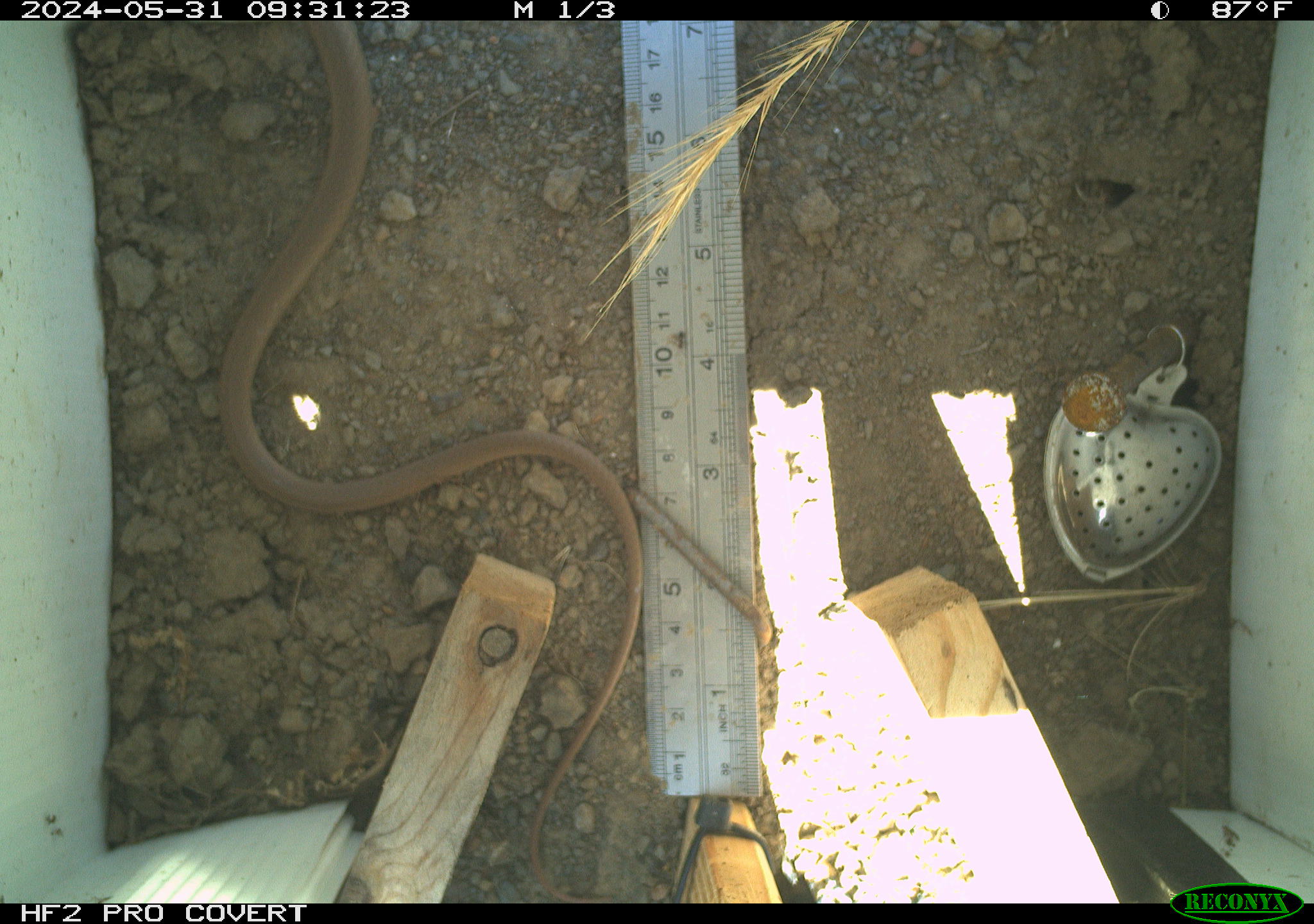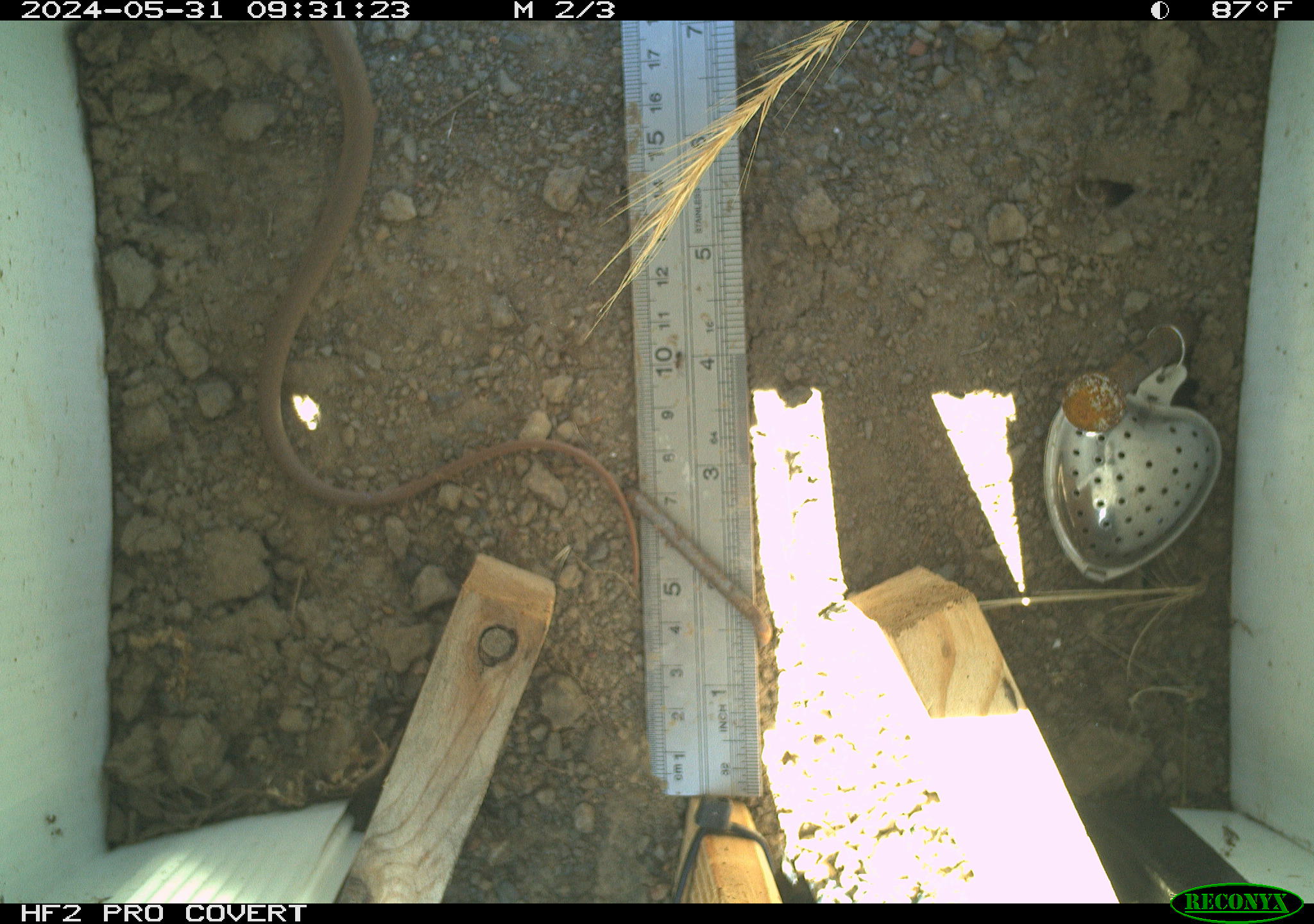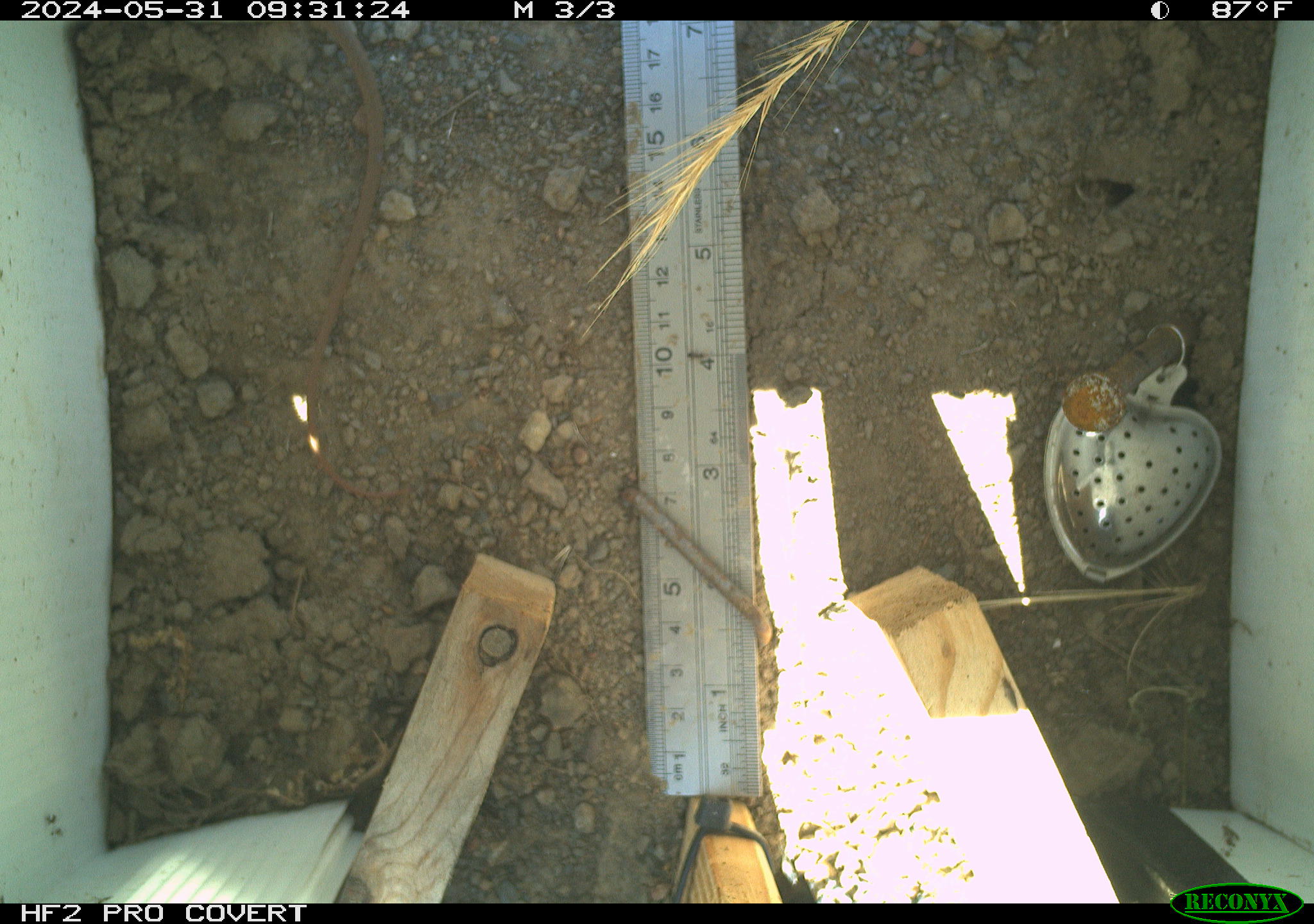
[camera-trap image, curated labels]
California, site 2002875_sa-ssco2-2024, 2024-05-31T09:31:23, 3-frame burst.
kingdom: Animalia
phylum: Chordata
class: Reptilia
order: Squamata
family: Colubridae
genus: Coluber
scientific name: Coluber constrictor mormon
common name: western yellow-bellied racer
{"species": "western yellow-bellied racer (Coluber constrictor mormon)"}